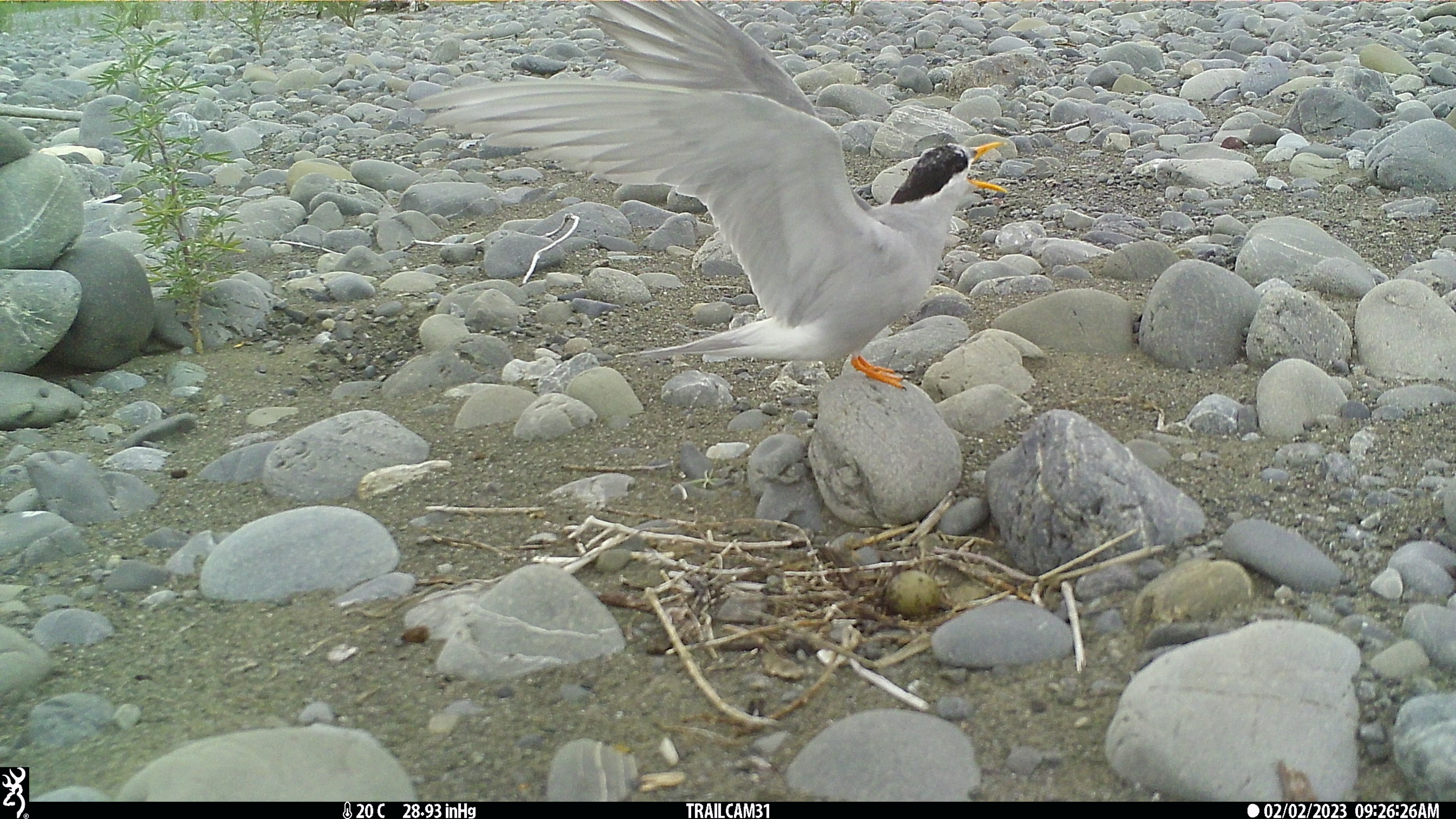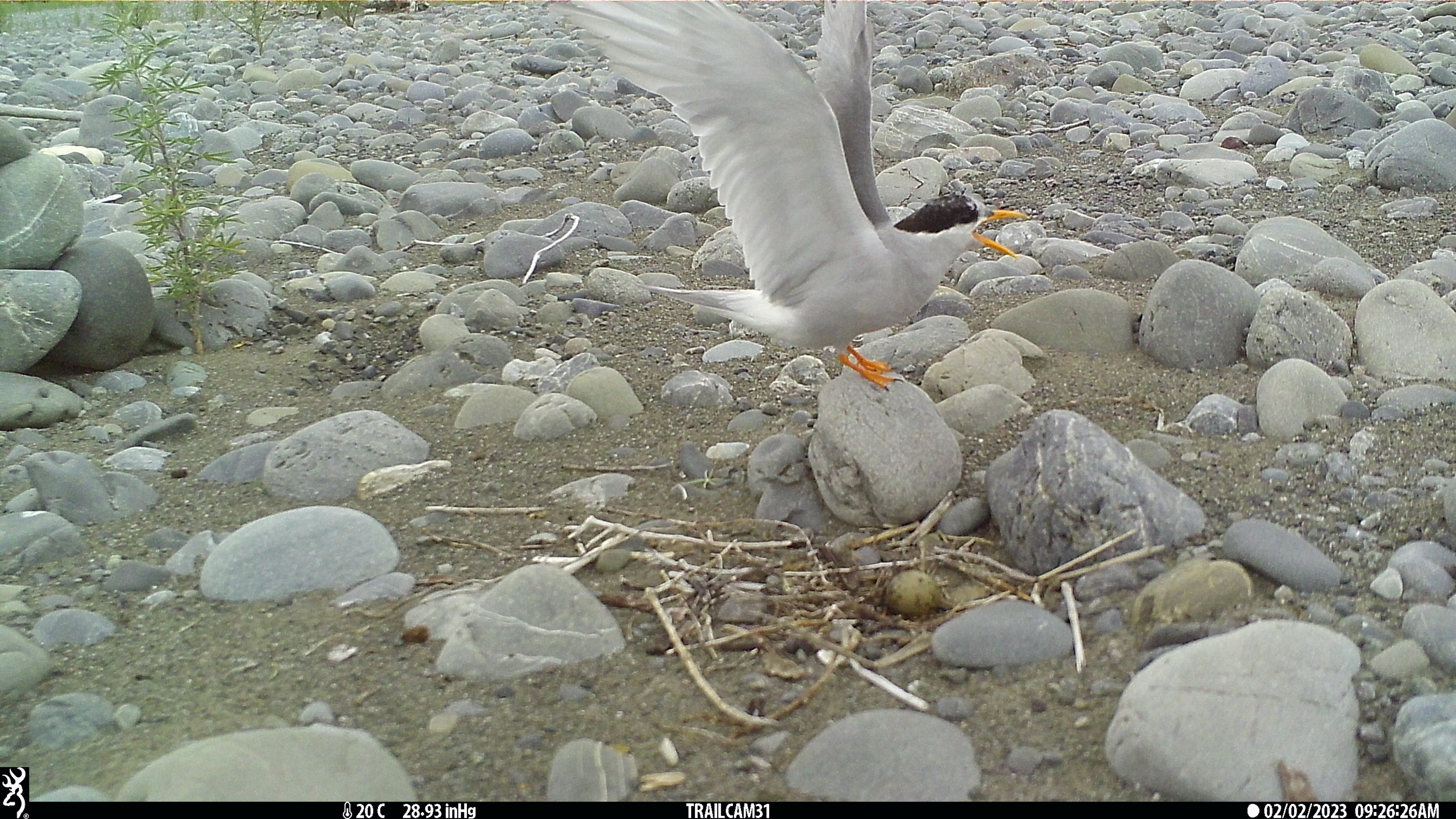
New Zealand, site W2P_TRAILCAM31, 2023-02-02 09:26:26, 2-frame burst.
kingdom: Animalia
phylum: Chordata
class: Aves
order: Charadriiformes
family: Laridae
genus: Chlidonias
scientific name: Chlidonias albostriatus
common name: black-fronted tern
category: black fronted tern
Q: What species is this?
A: Black fronted tern (black-fronted tern) (Chlidonias albostriatus).